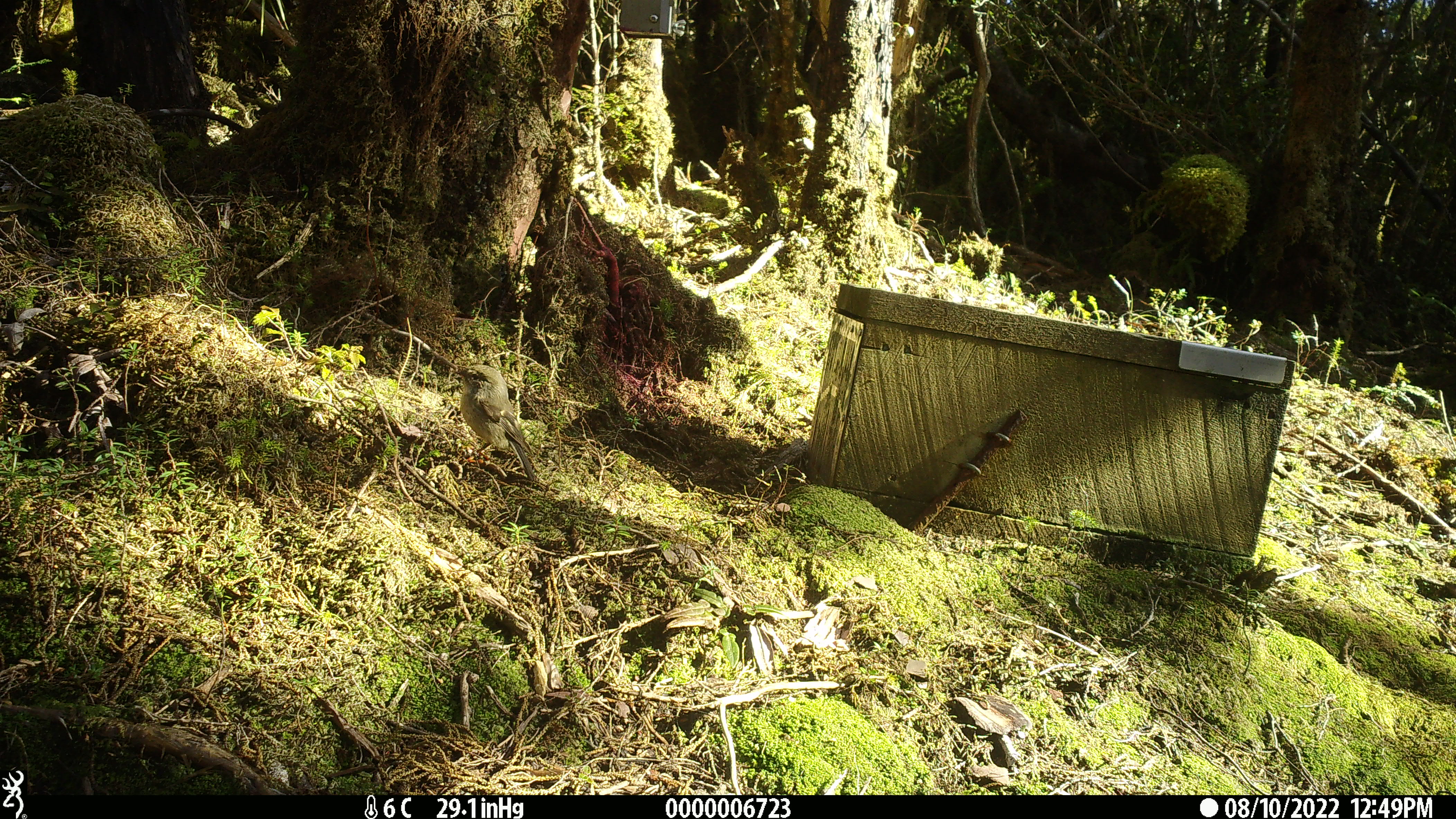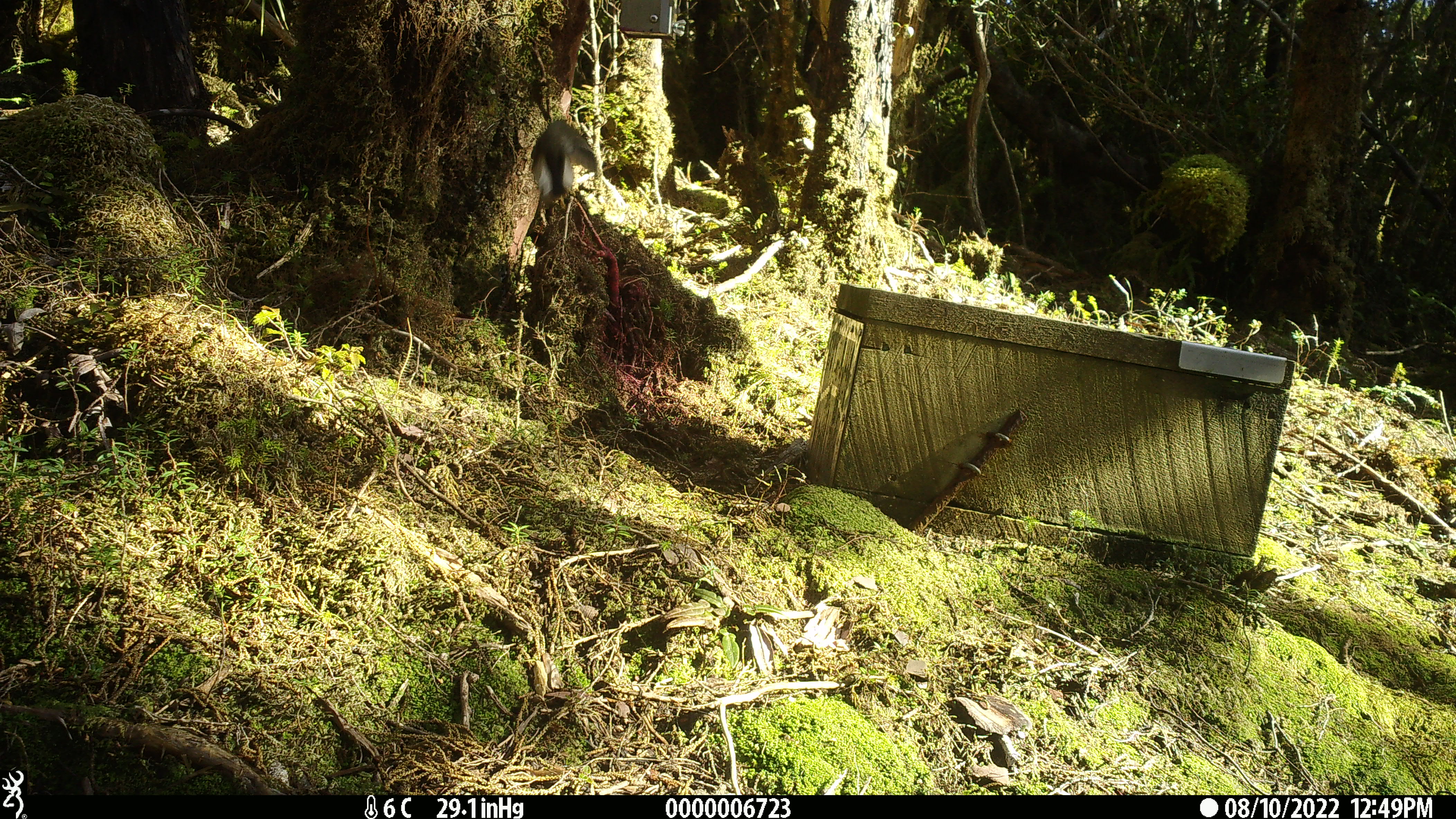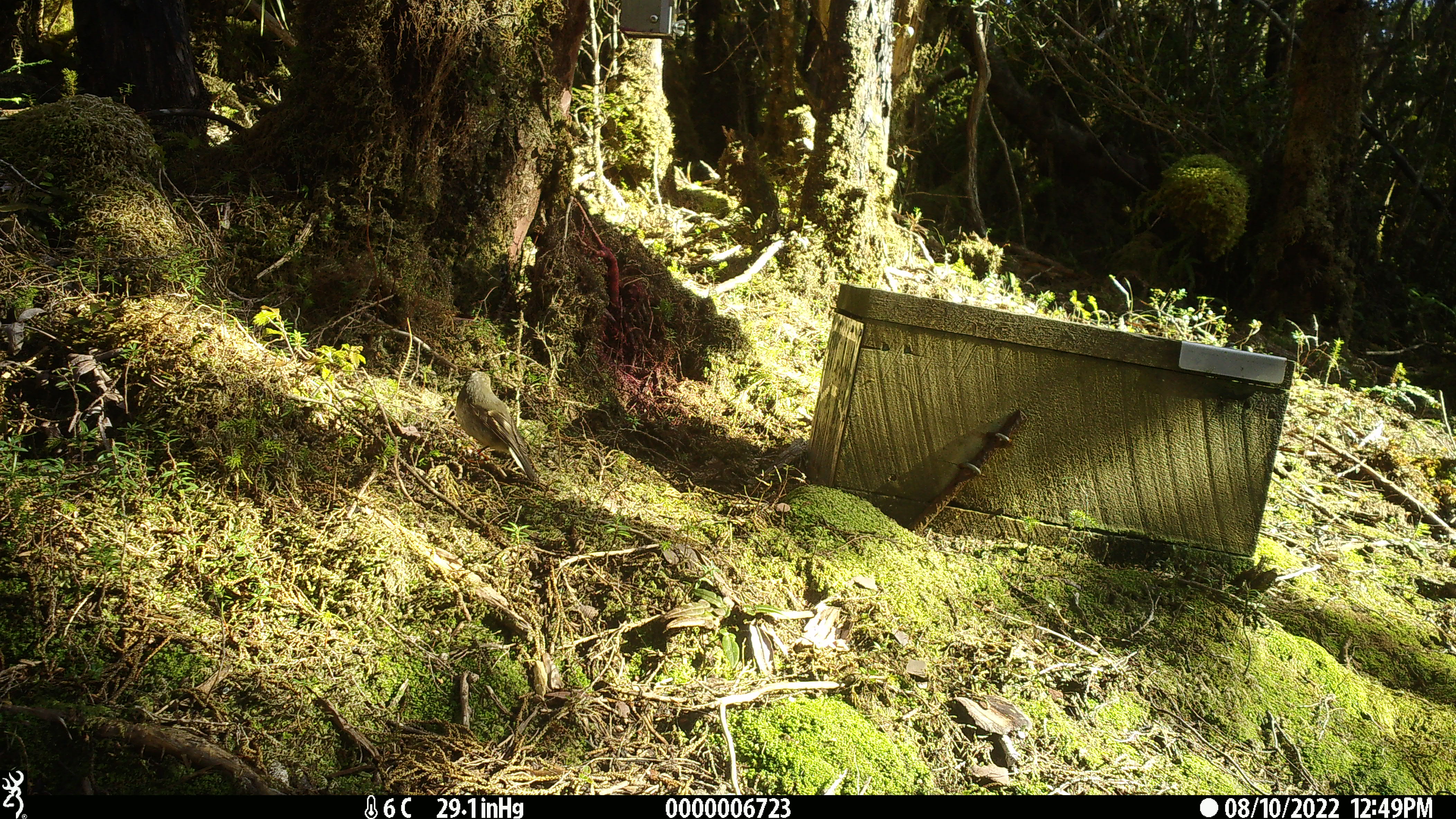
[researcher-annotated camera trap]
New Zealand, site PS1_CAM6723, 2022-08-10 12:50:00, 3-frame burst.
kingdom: Animalia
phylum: Chordata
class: Aves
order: Passeriformes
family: Petroicidae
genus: Petroica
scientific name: Petroica macrocephala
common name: tomtit